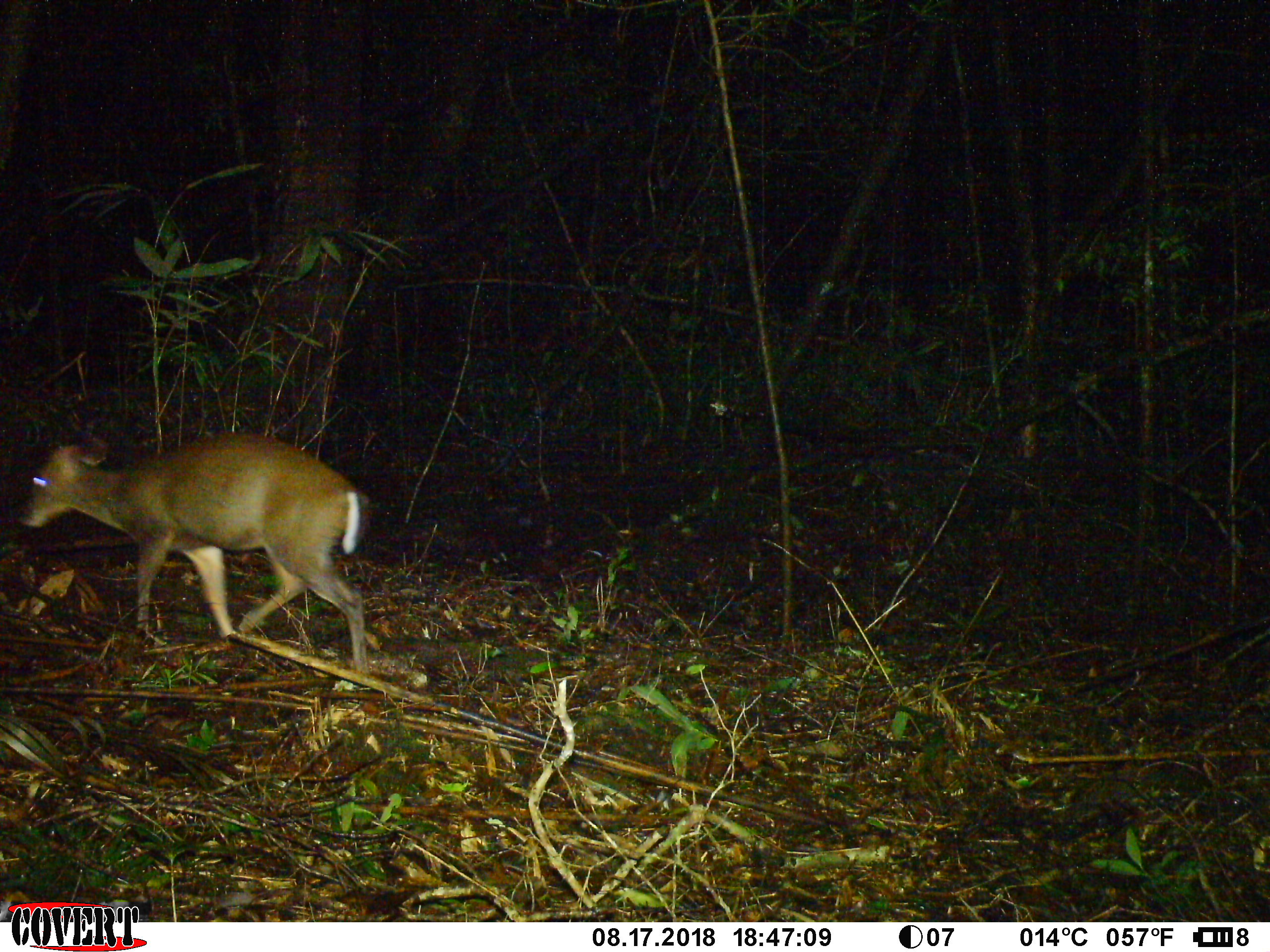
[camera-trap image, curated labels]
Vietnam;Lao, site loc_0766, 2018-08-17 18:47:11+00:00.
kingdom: Animalia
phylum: Chordata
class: Mammalia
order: Artiodactyla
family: Cervidae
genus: Muntiacus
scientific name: Muntiacus rooseveltorum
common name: roosevelt's muntjac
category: roosevelts muntjac group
Roosevelts muntjac group (roosevelt's muntjac) (Muntiacus rooseveltorum). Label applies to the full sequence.